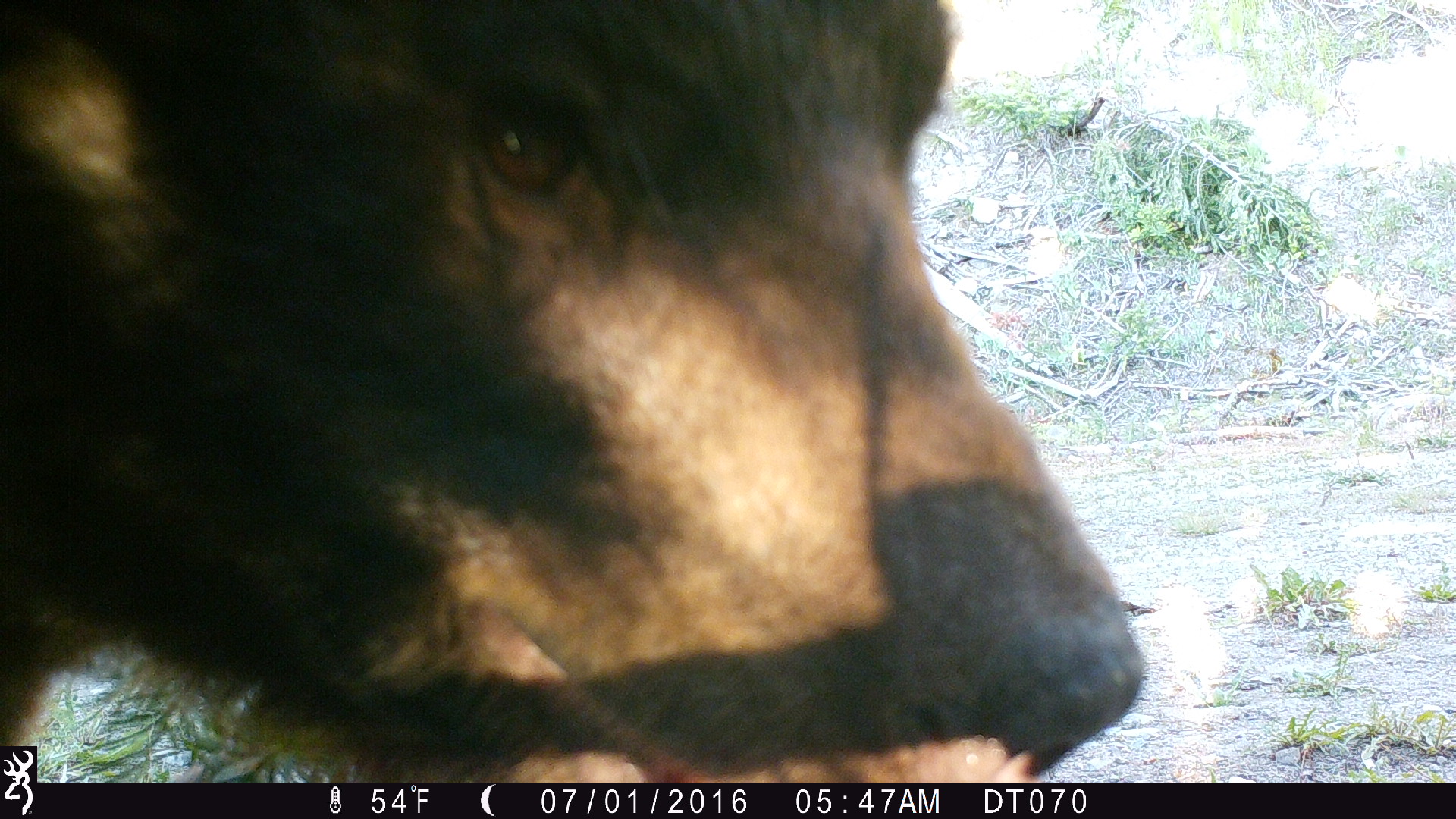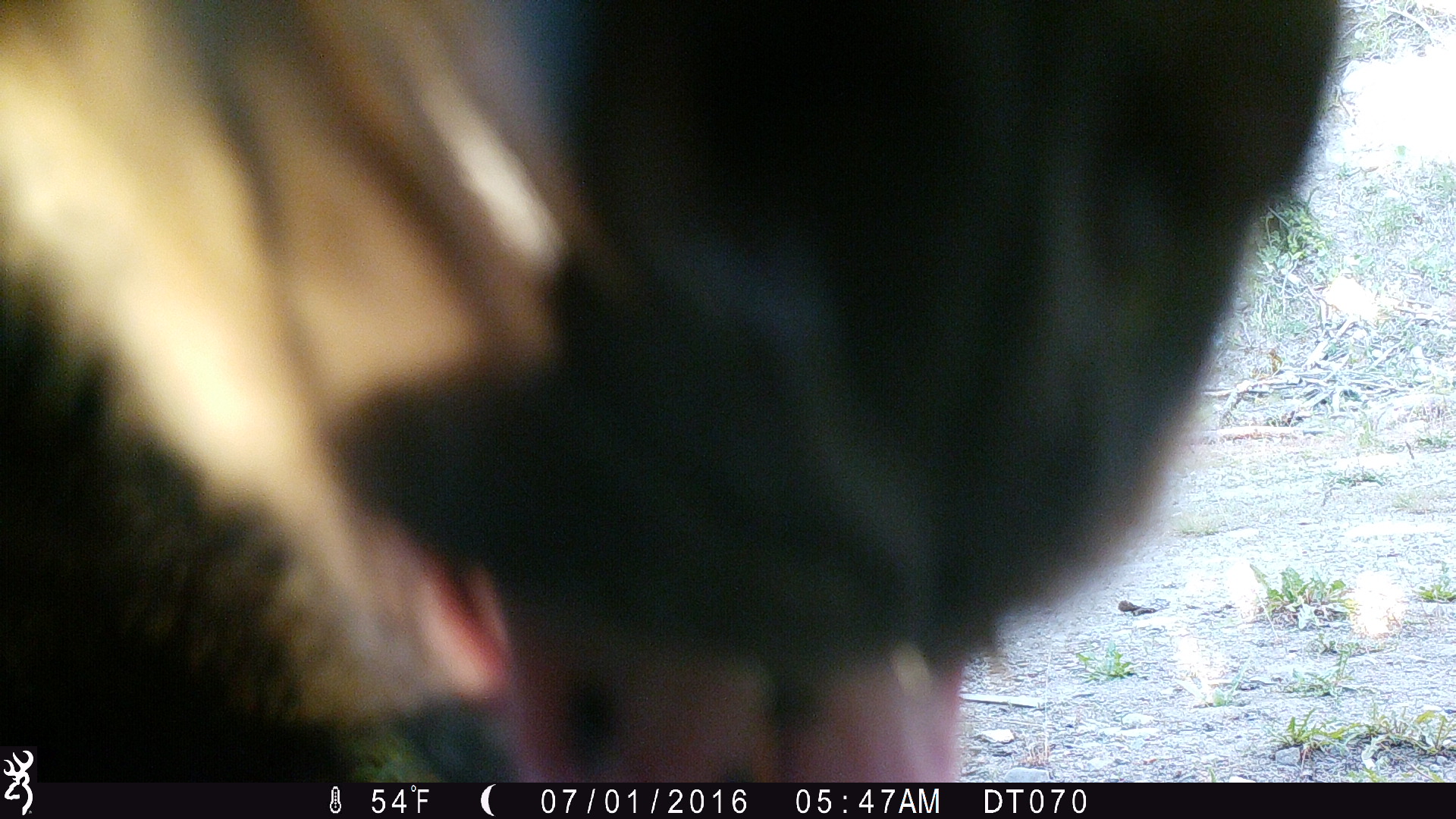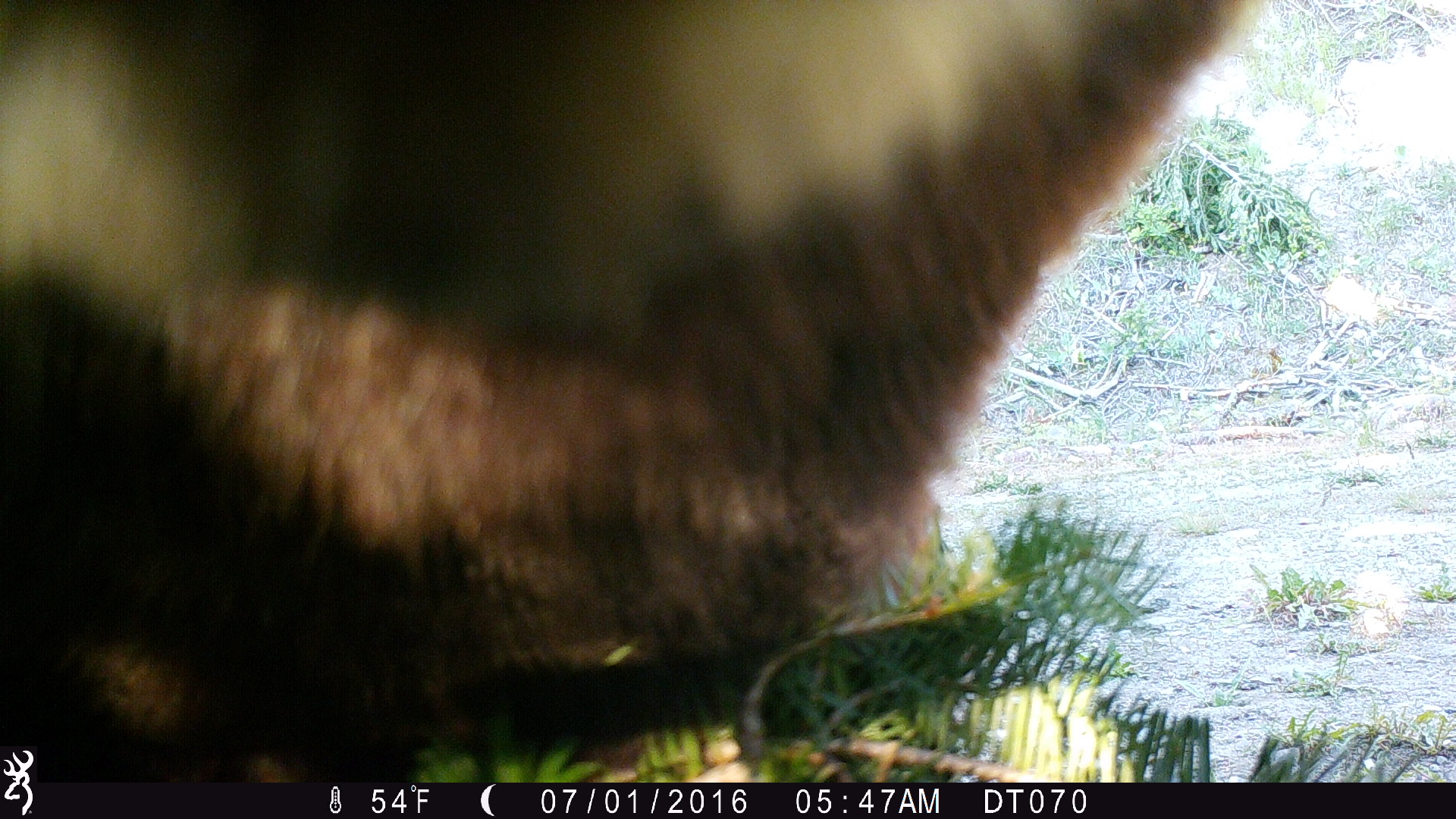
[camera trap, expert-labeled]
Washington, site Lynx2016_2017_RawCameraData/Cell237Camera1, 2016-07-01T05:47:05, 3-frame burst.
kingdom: Animalia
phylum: Chordata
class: Mammalia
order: Carnivora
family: Ursidae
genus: Ursus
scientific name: Ursus americanus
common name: american black bear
Ursus americanus (american black bear). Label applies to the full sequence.